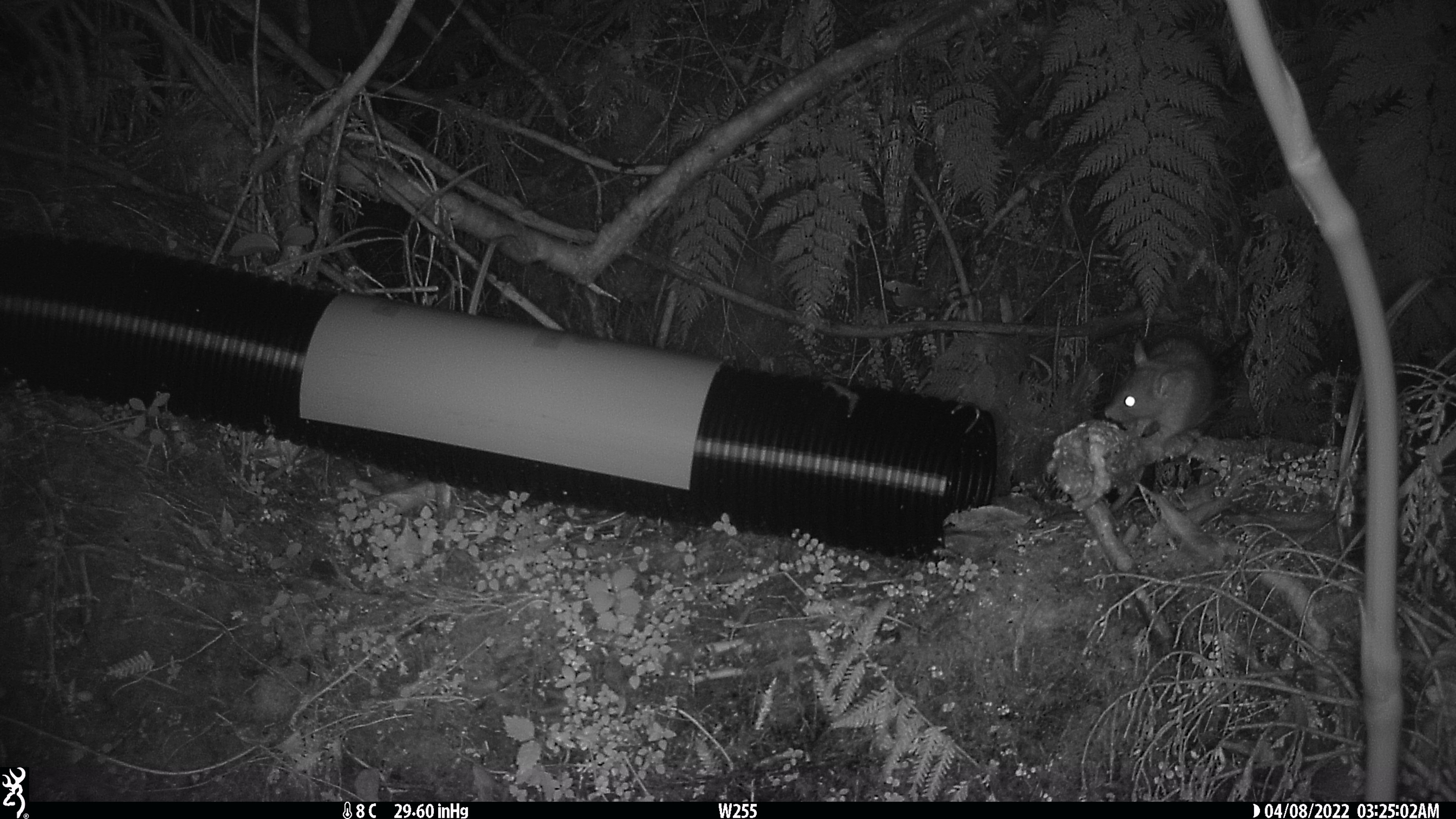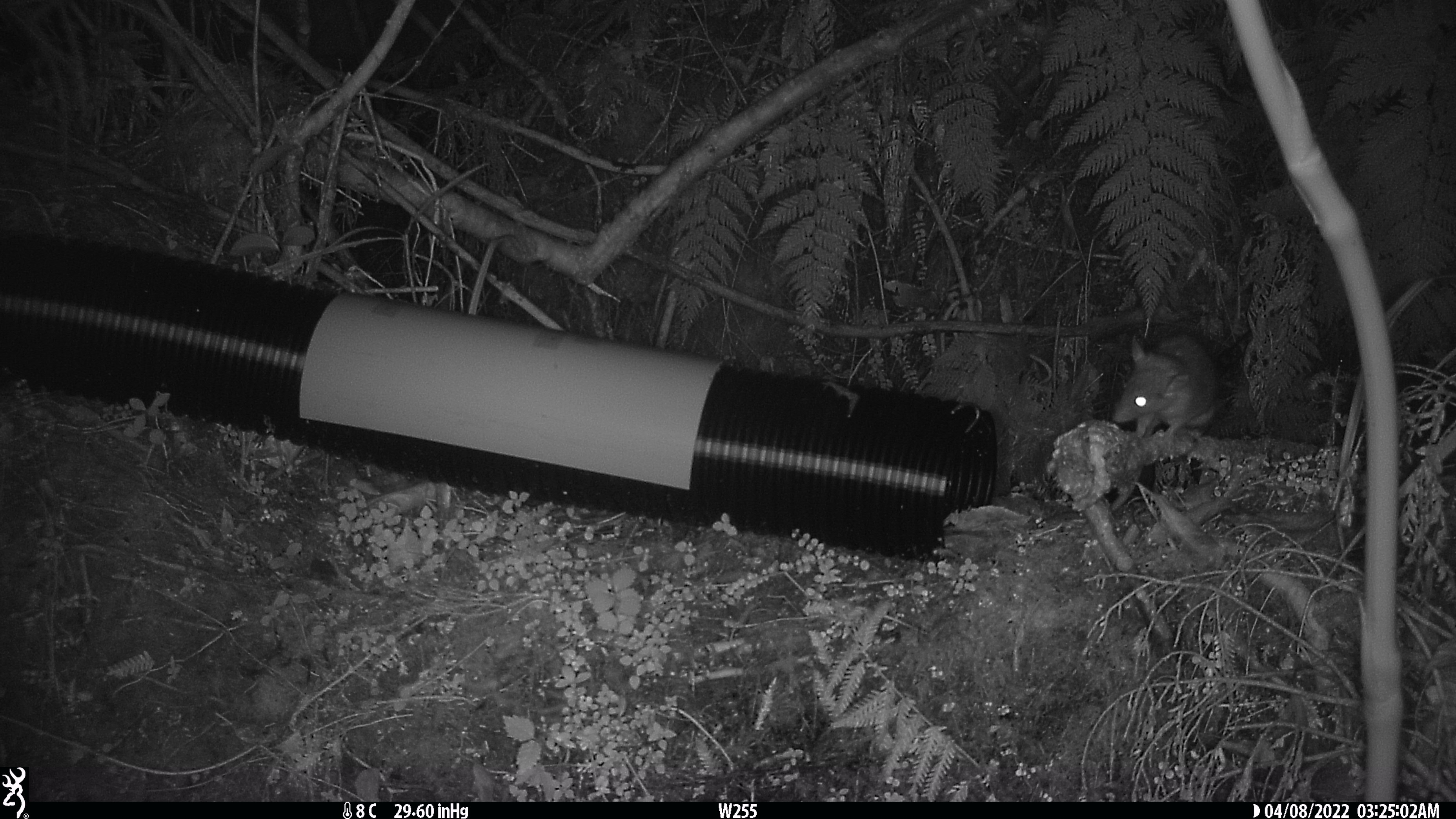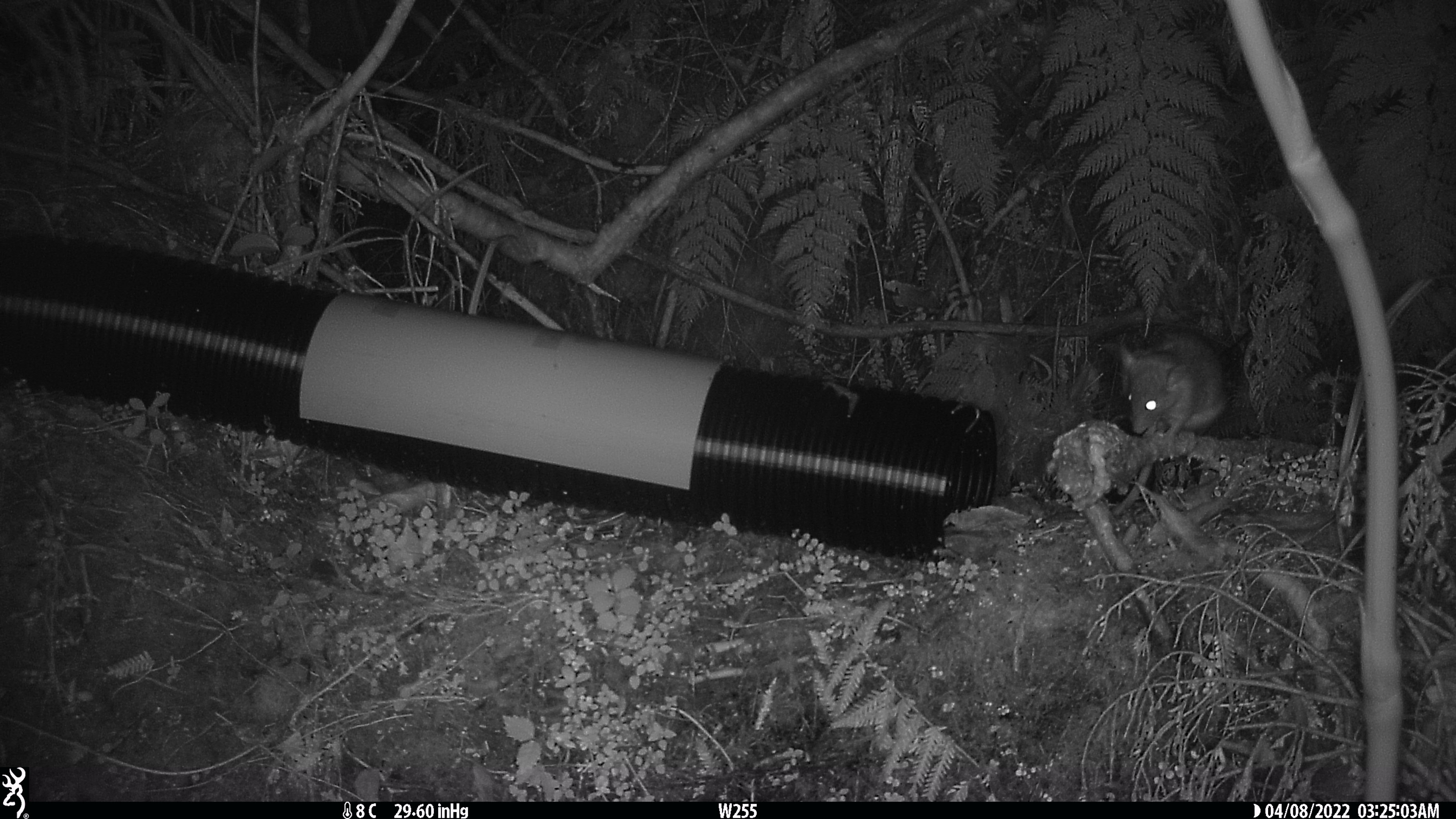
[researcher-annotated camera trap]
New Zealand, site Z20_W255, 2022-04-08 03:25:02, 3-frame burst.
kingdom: Animalia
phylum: Chordata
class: Mammalia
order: Rodentia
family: Muridae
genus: Rattus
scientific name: Rattus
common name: rat